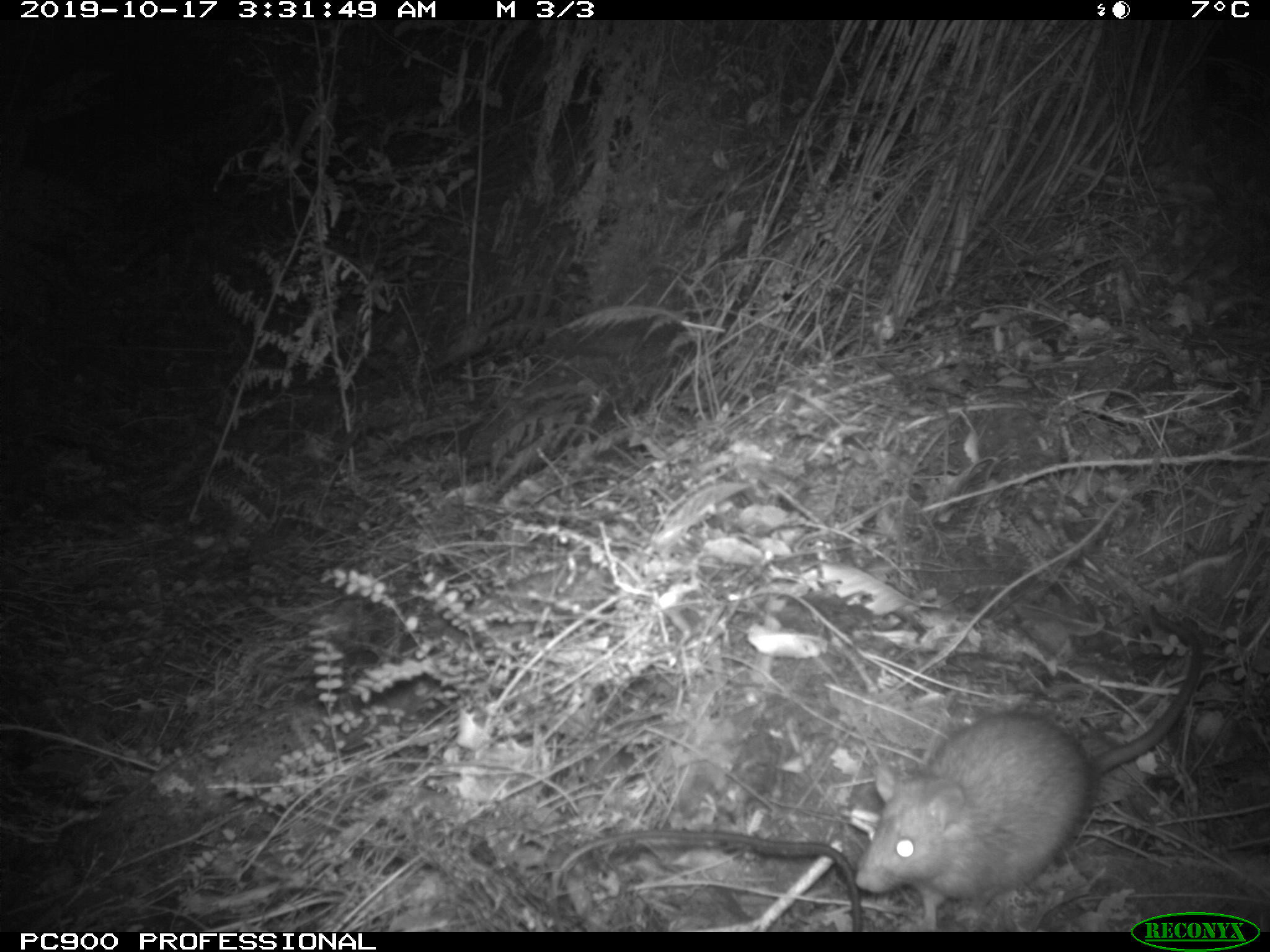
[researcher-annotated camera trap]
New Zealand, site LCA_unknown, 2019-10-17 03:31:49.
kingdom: Animalia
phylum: Chordata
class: Mammalia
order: Rodentia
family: Muridae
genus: Rattus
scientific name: Rattus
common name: rat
Rat (Rattus).